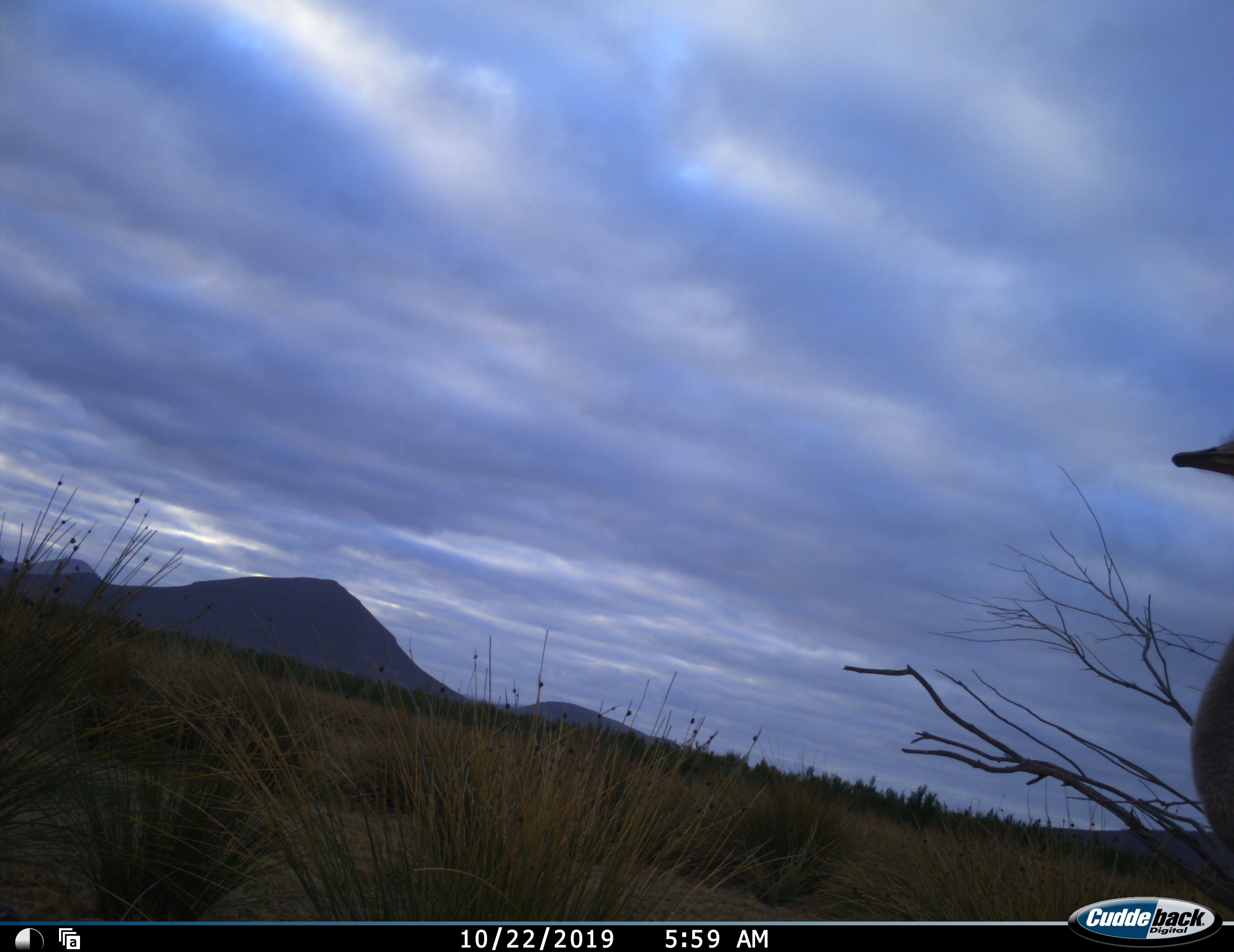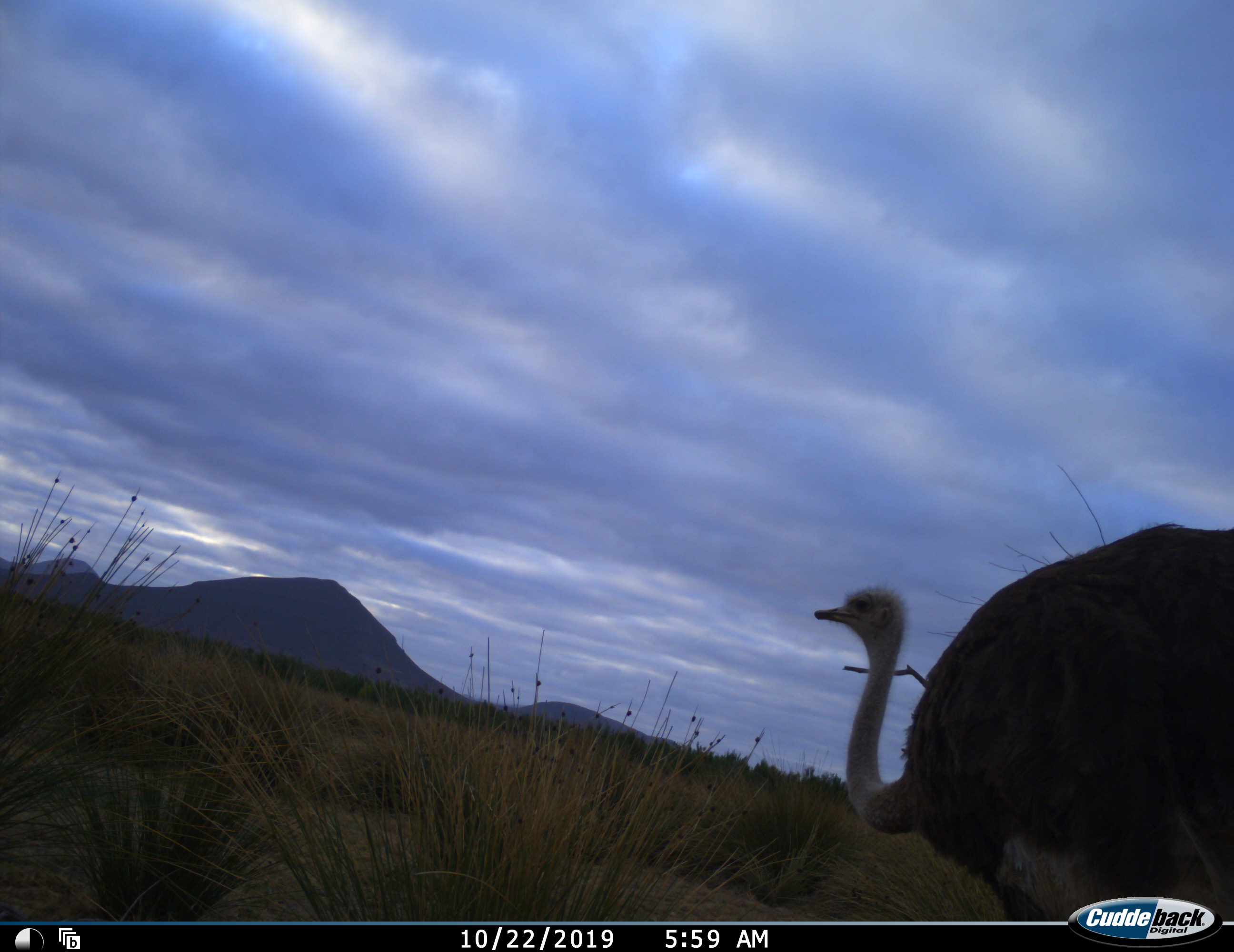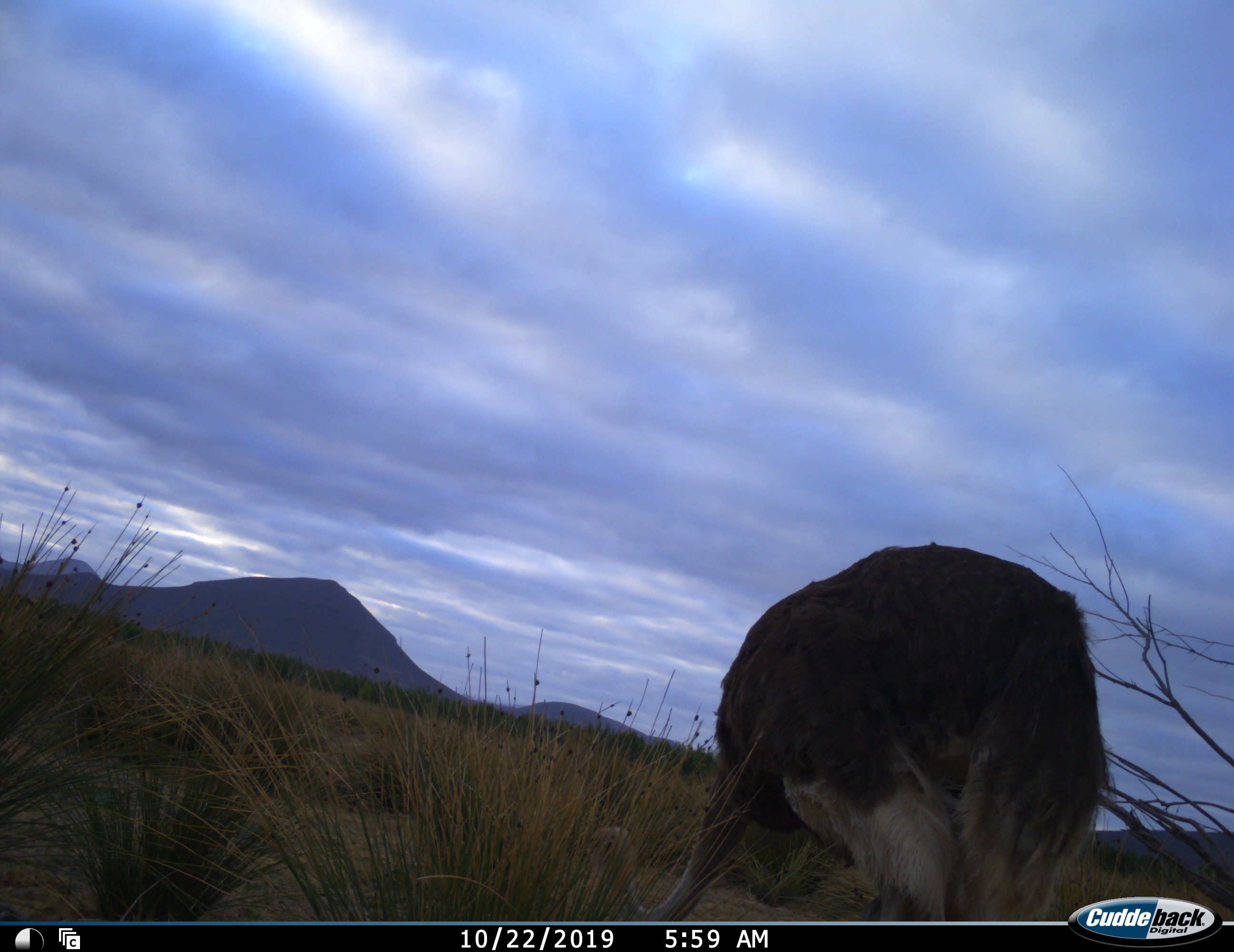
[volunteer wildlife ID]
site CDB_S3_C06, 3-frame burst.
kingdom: Animalia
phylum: Chordata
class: Aves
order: Struthioniformes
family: Struthionidae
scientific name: Struthionidae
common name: ostrich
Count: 1.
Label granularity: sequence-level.